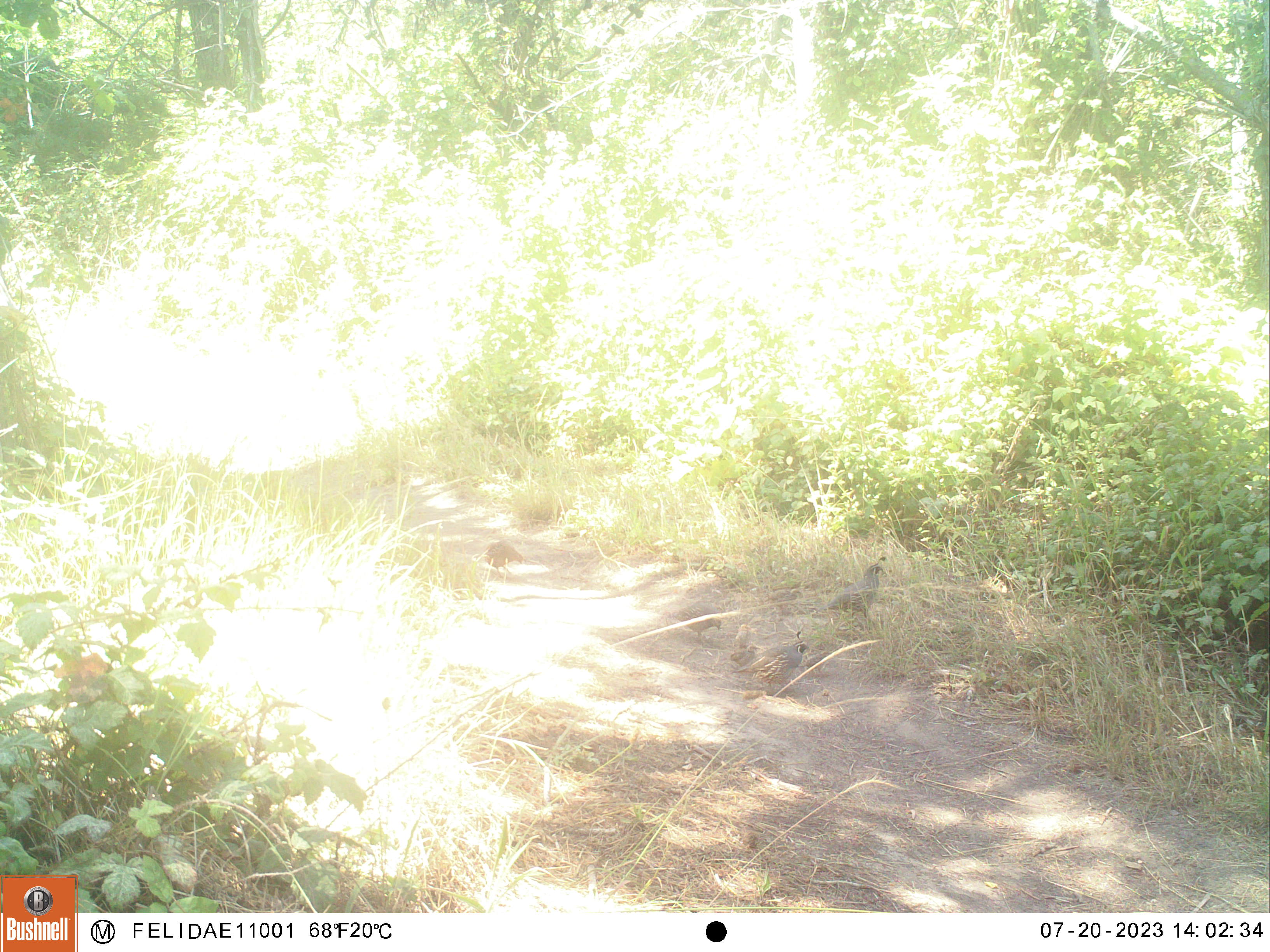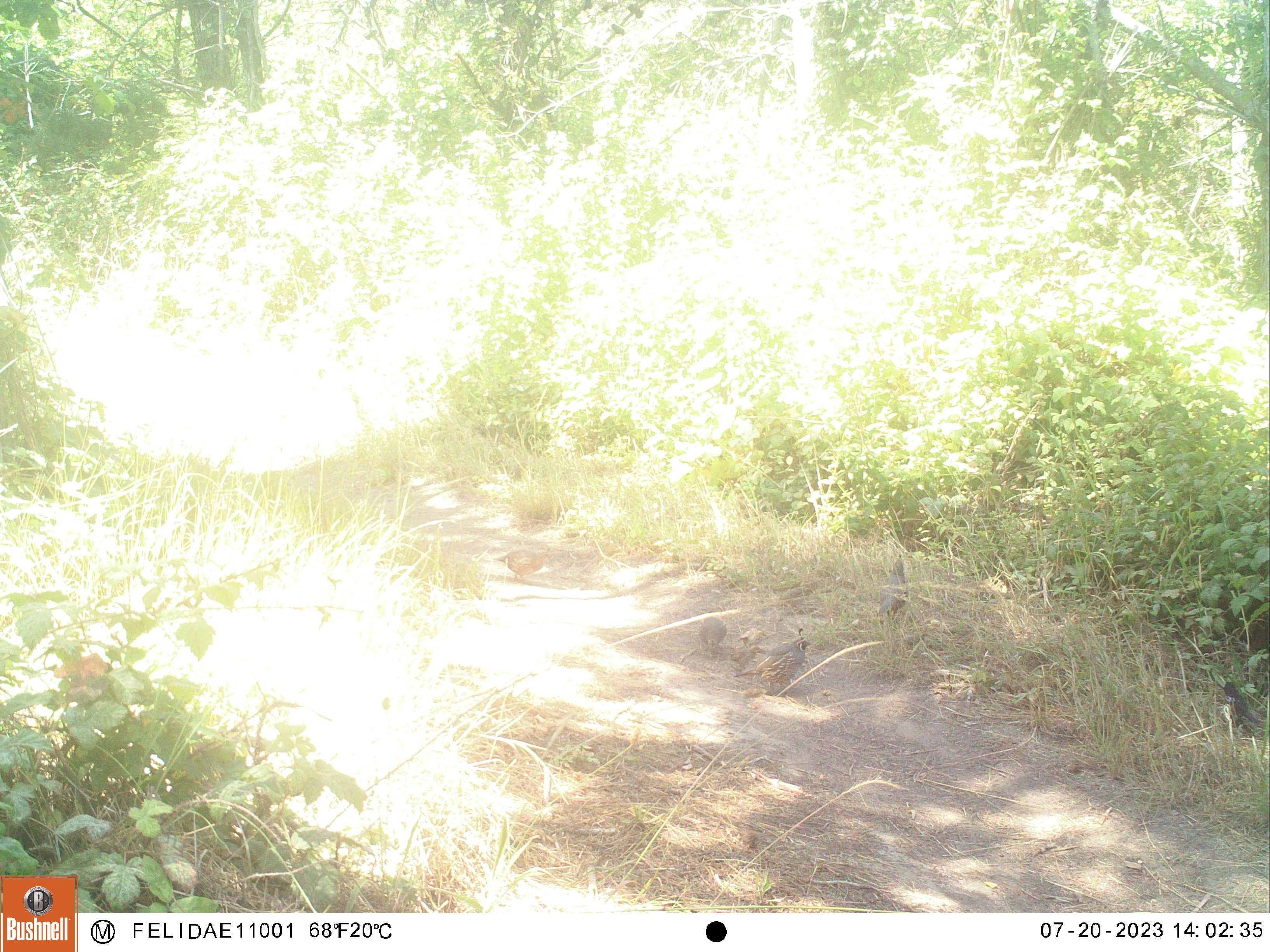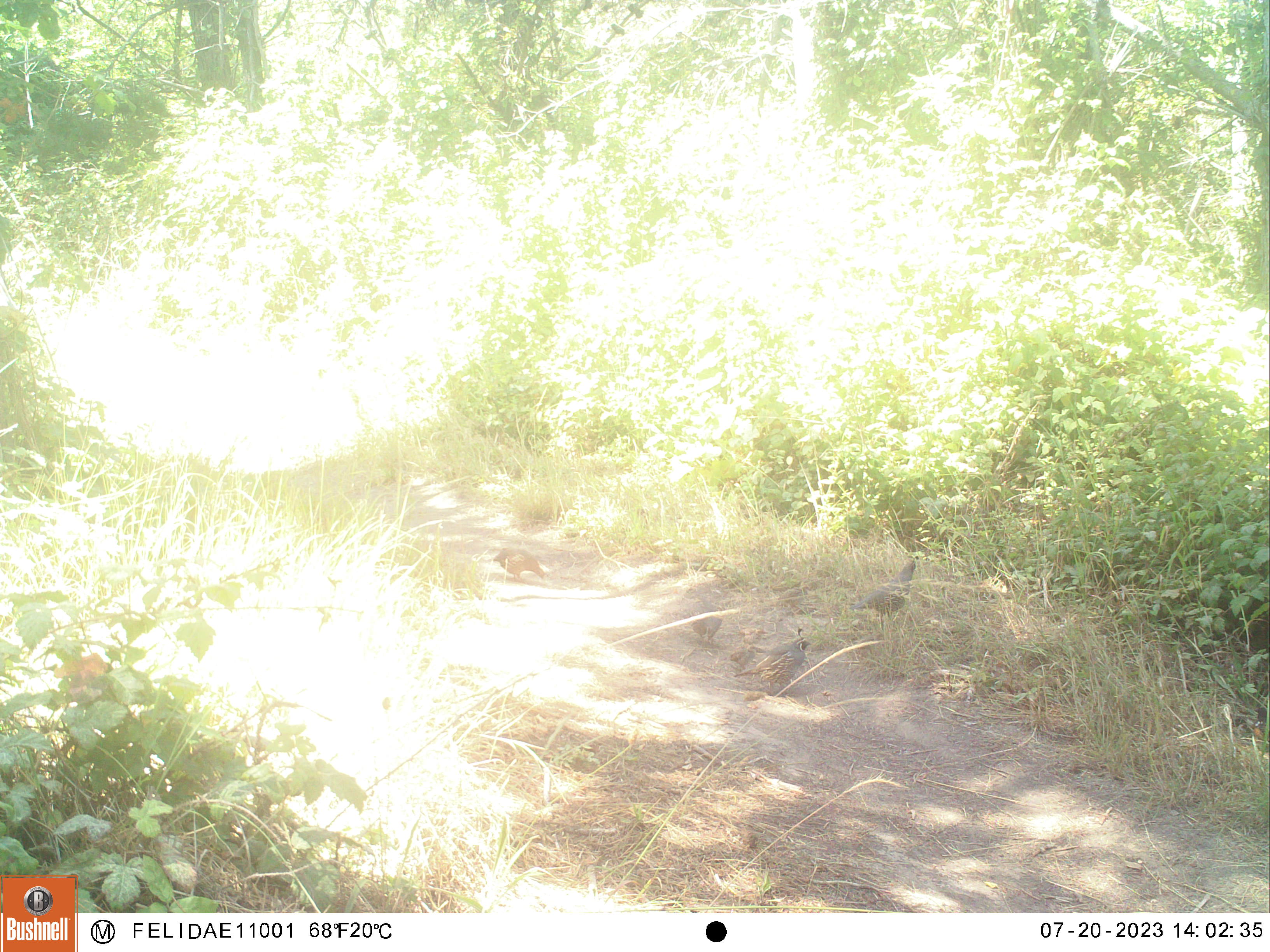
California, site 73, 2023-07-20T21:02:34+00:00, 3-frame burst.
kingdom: Animalia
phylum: Chordata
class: Aves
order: Galliformes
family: Odontophoridae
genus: Callipepla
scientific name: Callipepla californica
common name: california quail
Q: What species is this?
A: California quail (Callipepla californica).